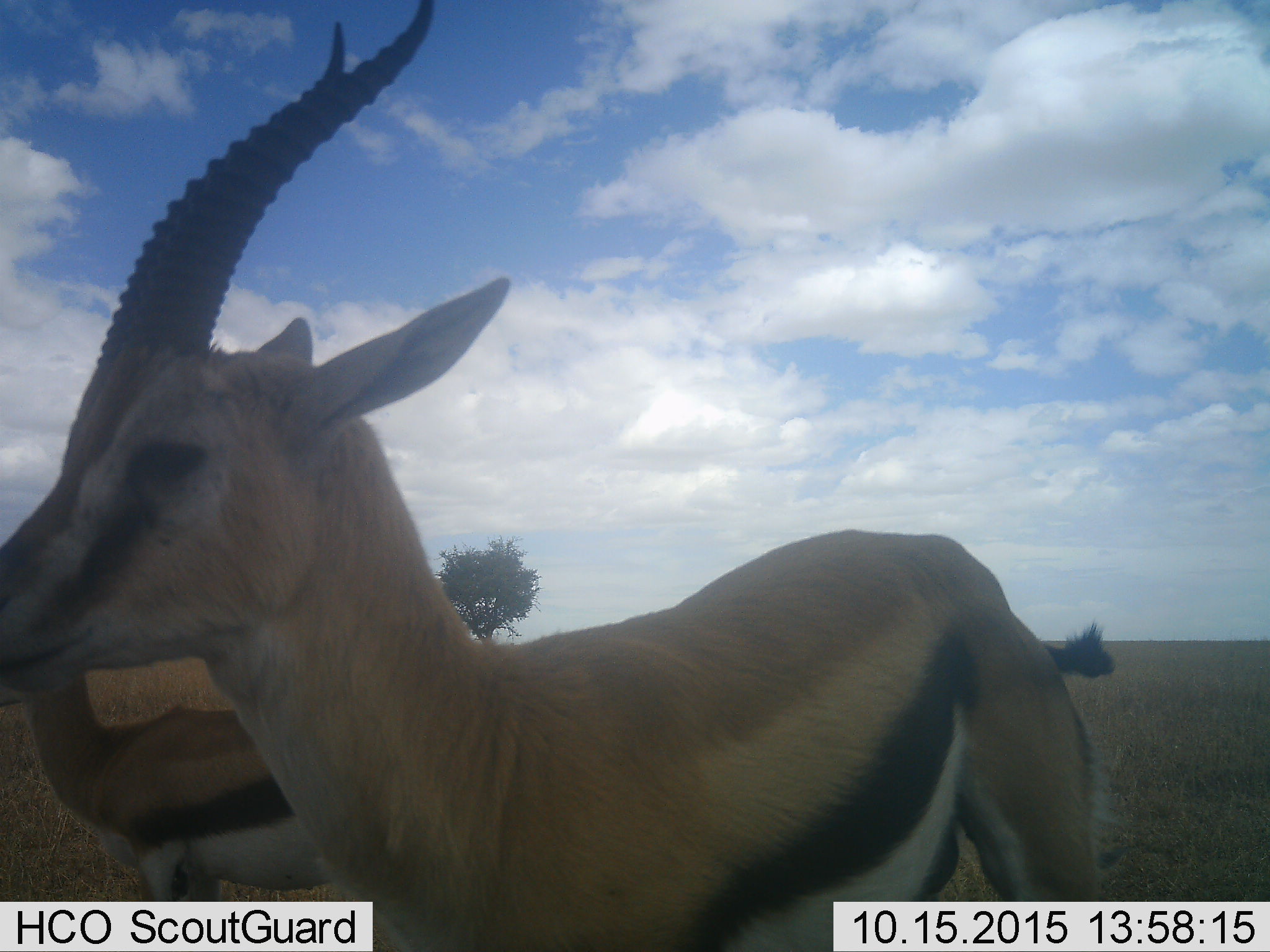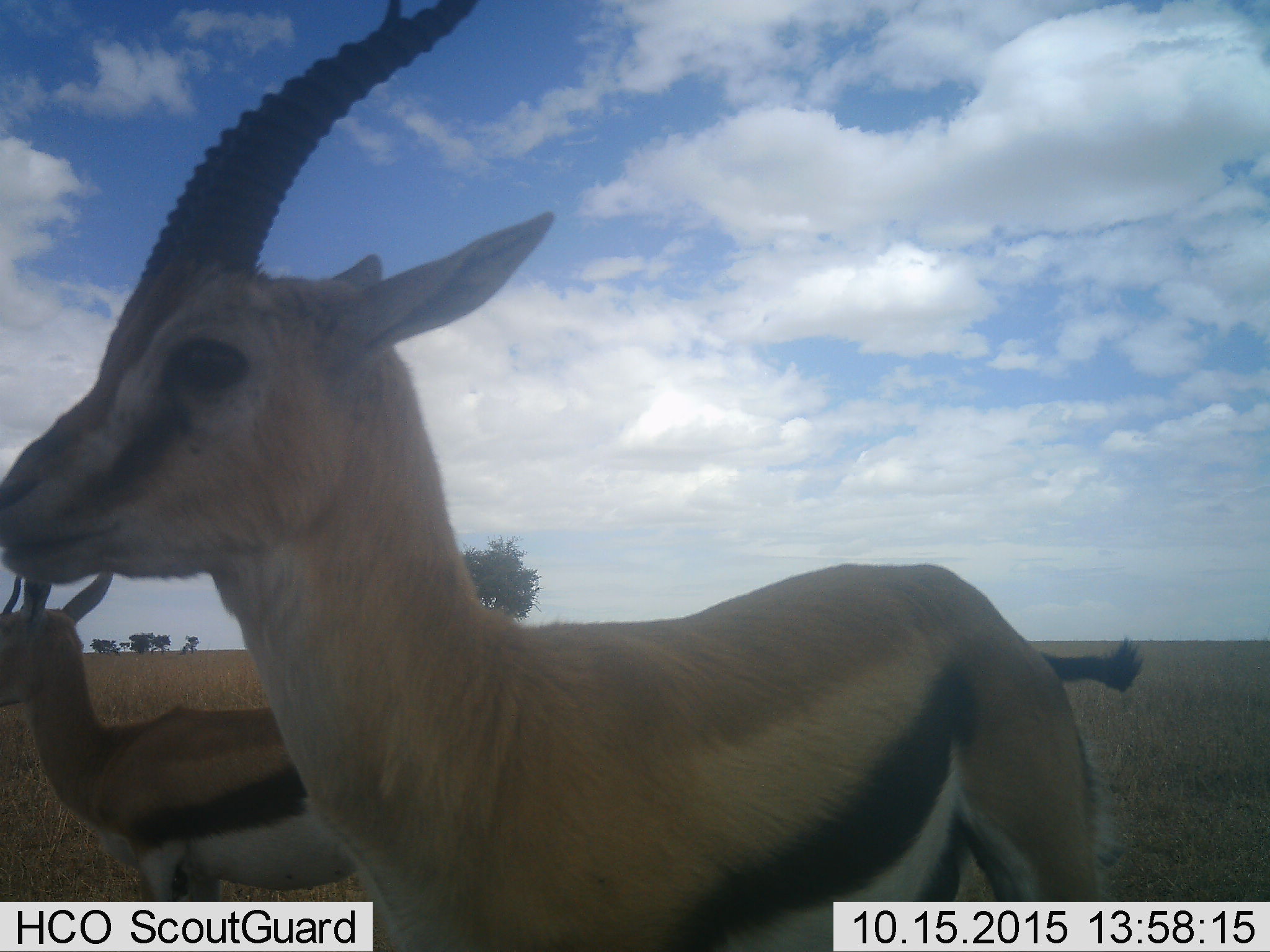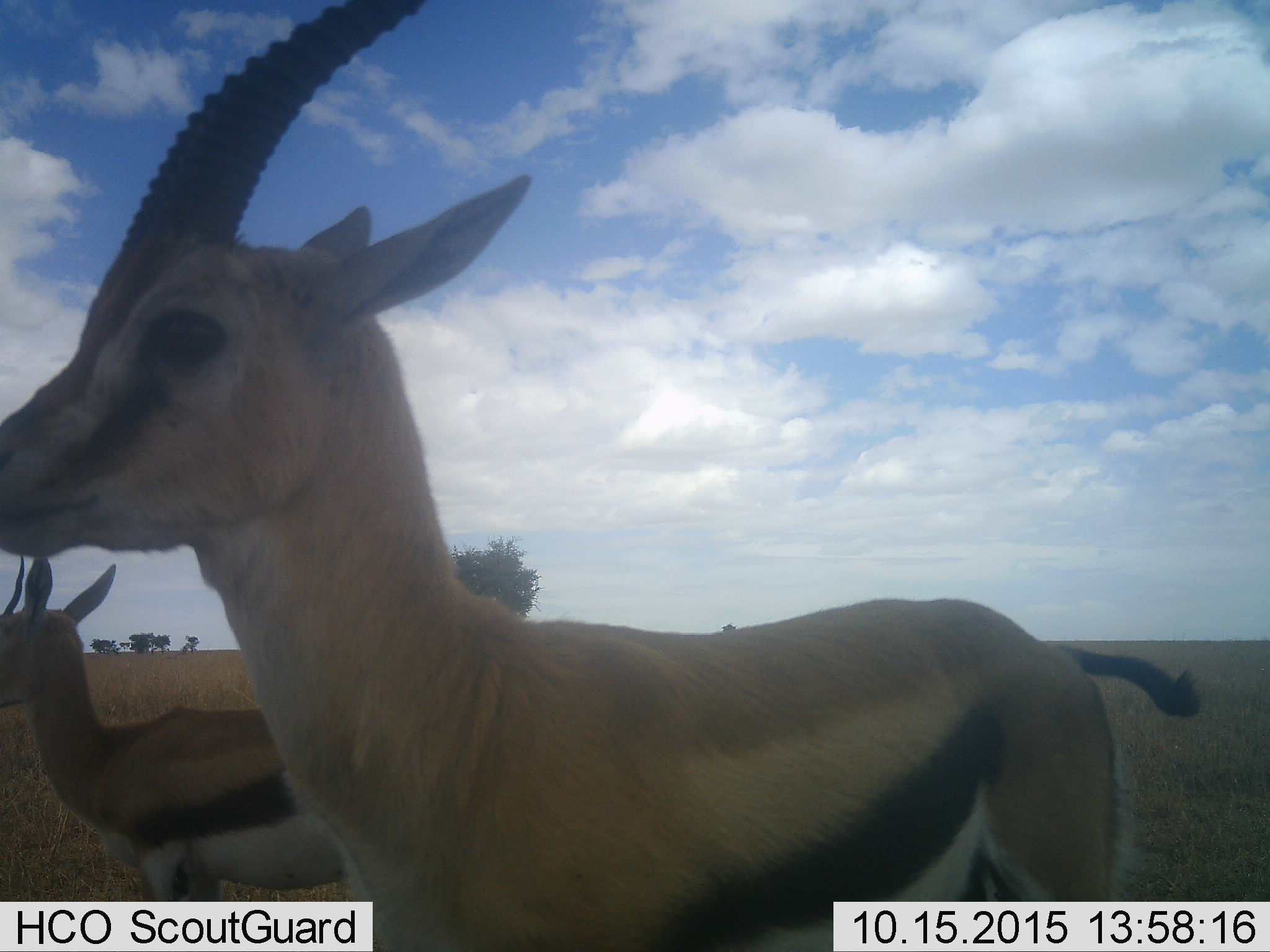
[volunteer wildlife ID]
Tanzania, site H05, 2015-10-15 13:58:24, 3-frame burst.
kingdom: Animalia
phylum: Chordata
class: Mammalia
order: Artiodactyla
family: Bovidae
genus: Eudorcas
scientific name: Eudorcas thomsonii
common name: thomson's gazelle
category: gazellethomsons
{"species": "gazellethomsons (thomson's gazelle) (Eudorcas thomsonii)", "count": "2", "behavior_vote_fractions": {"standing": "78%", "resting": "0%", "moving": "33%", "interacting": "22%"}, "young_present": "0%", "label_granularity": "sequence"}